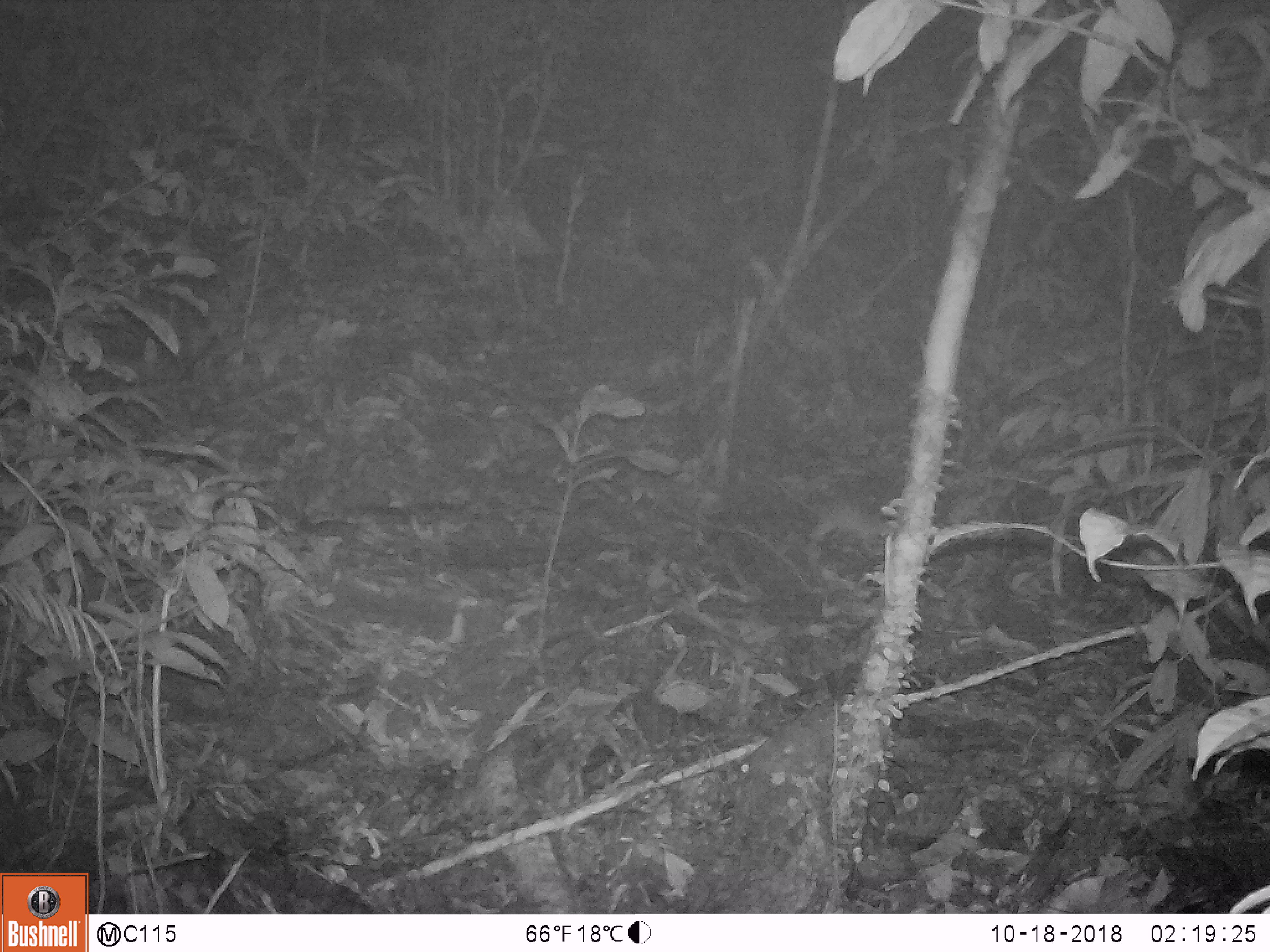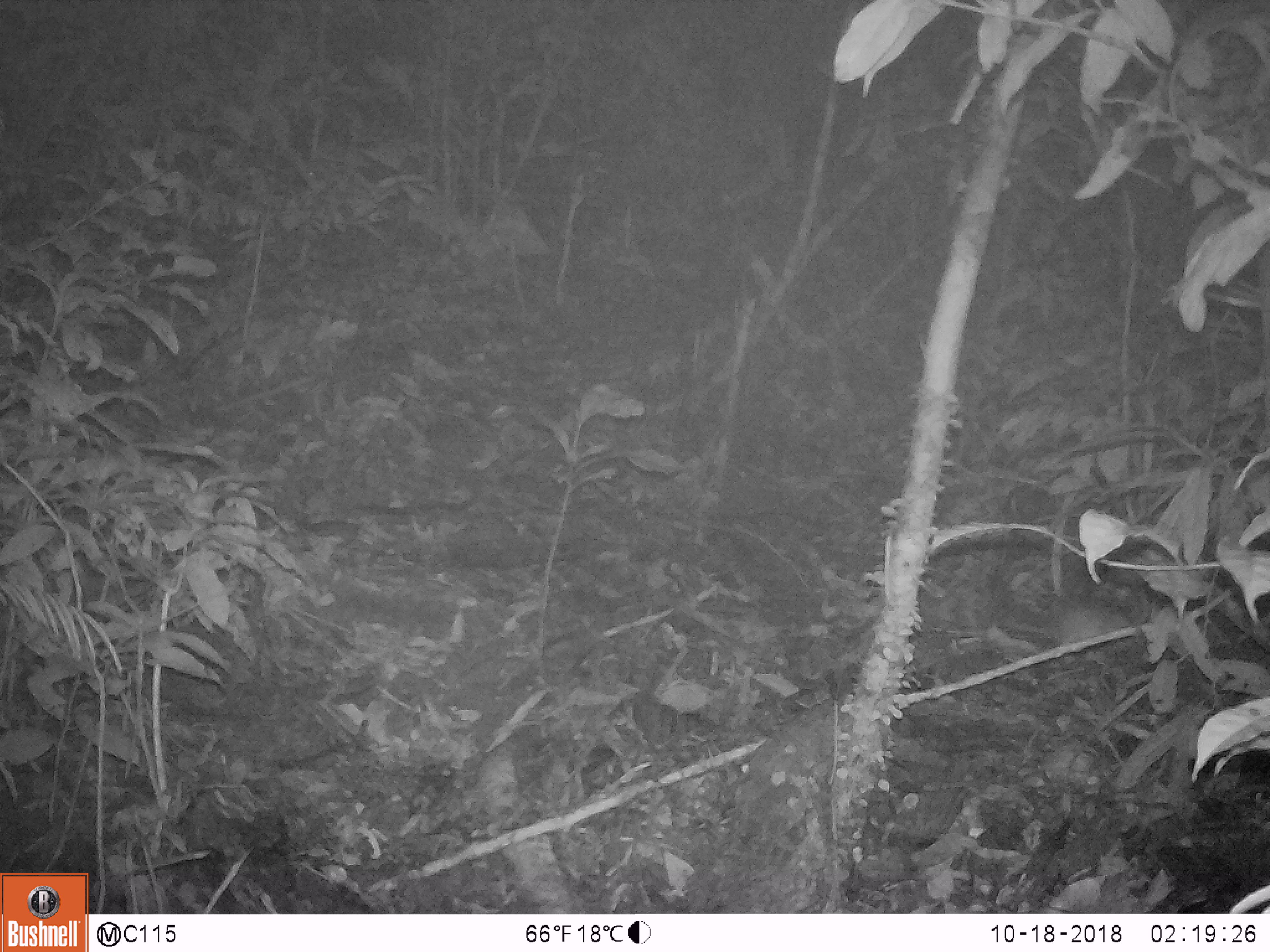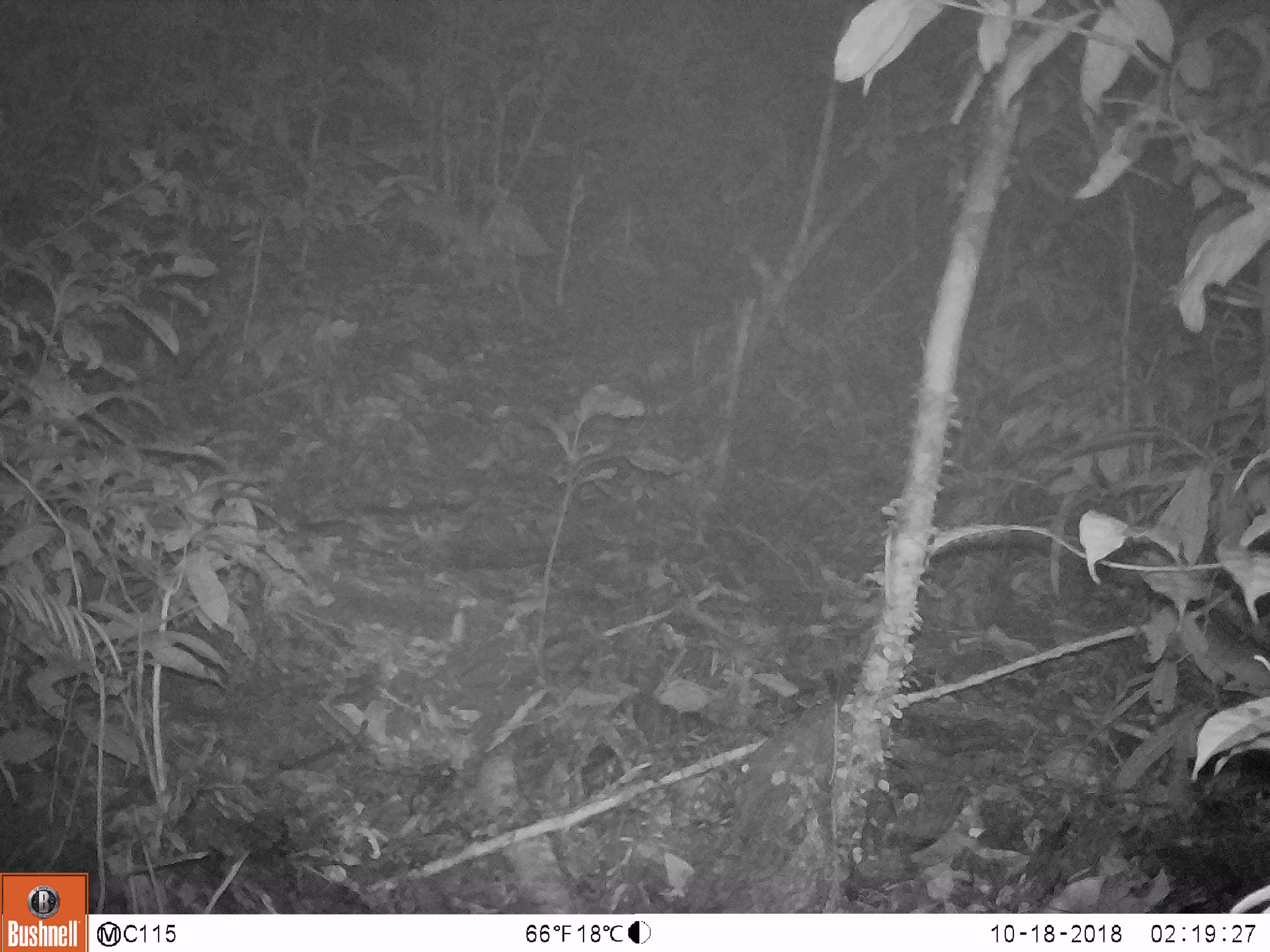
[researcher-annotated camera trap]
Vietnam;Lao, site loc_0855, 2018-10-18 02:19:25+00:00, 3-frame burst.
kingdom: Animalia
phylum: Chordata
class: Mammalia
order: Rodentia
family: Muridae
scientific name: Muridae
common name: old-world mice and rats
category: unidentified murid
Unidentified murid (old-world mice and rats) (Muridae). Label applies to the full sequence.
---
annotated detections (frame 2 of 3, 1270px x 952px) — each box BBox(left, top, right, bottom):
unidentified murid: BBox(1044, 601, 1134, 654)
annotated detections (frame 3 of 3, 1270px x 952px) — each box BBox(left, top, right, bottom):
unidentified murid: BBox(1178, 598, 1270, 695)